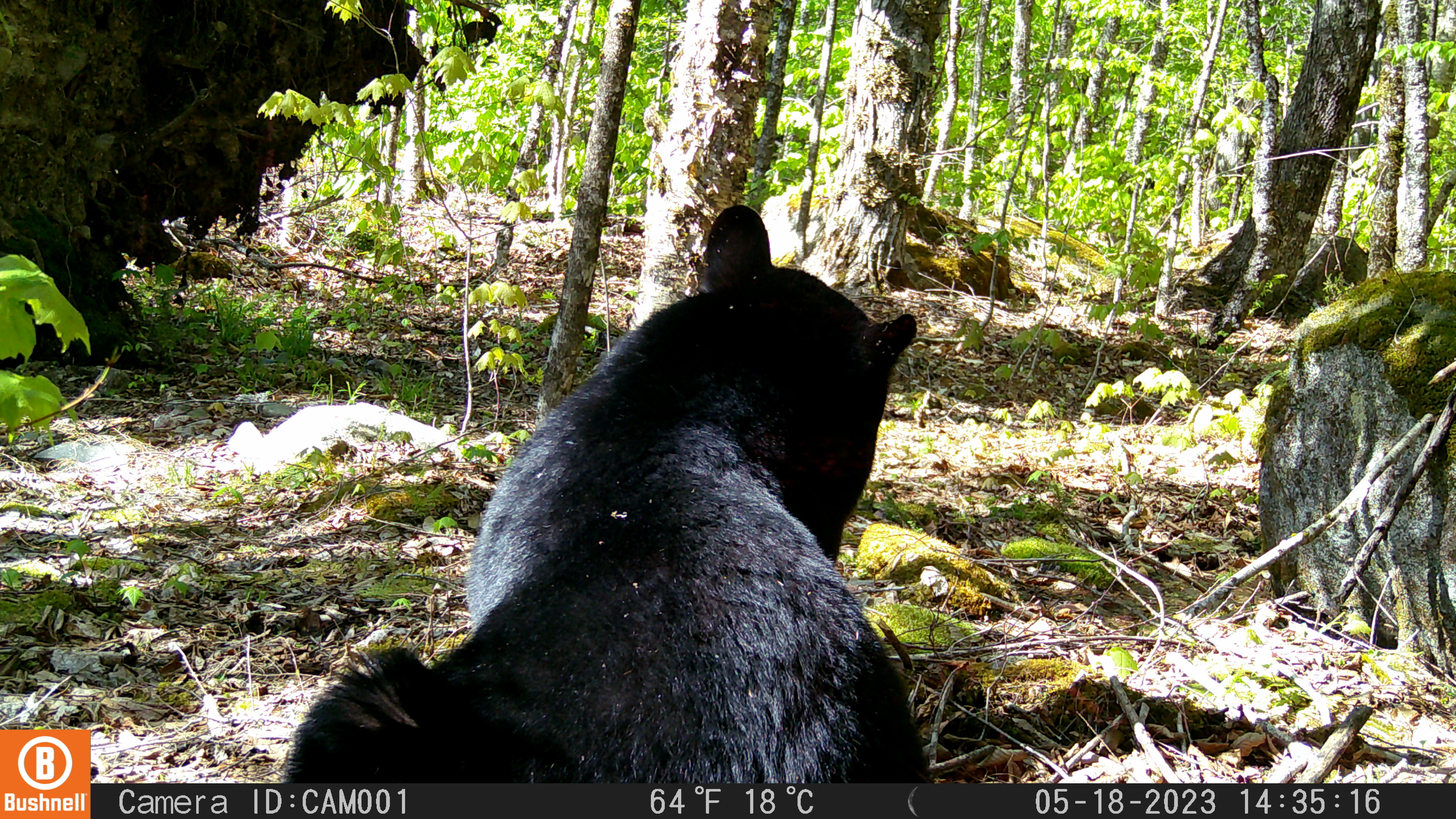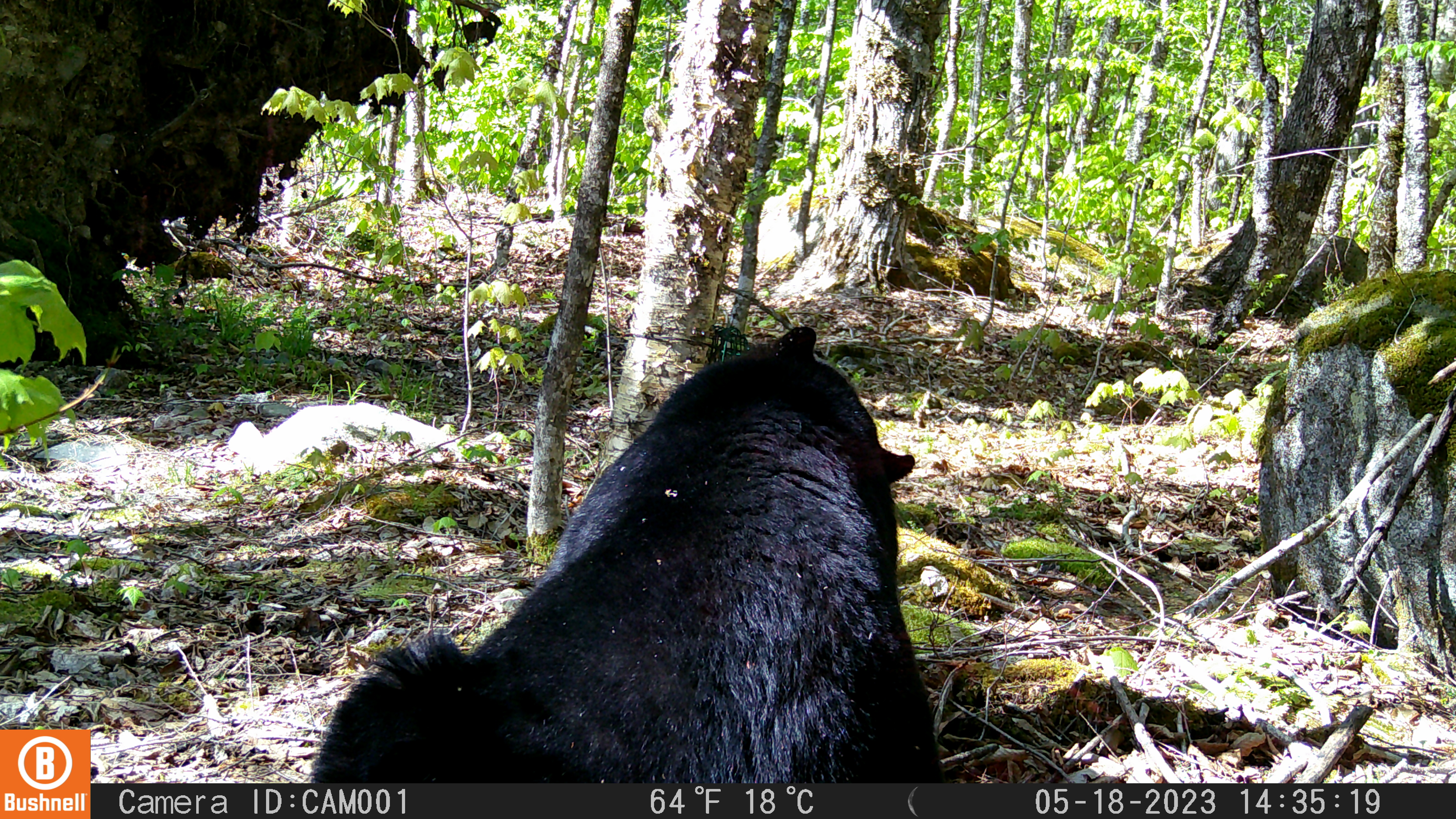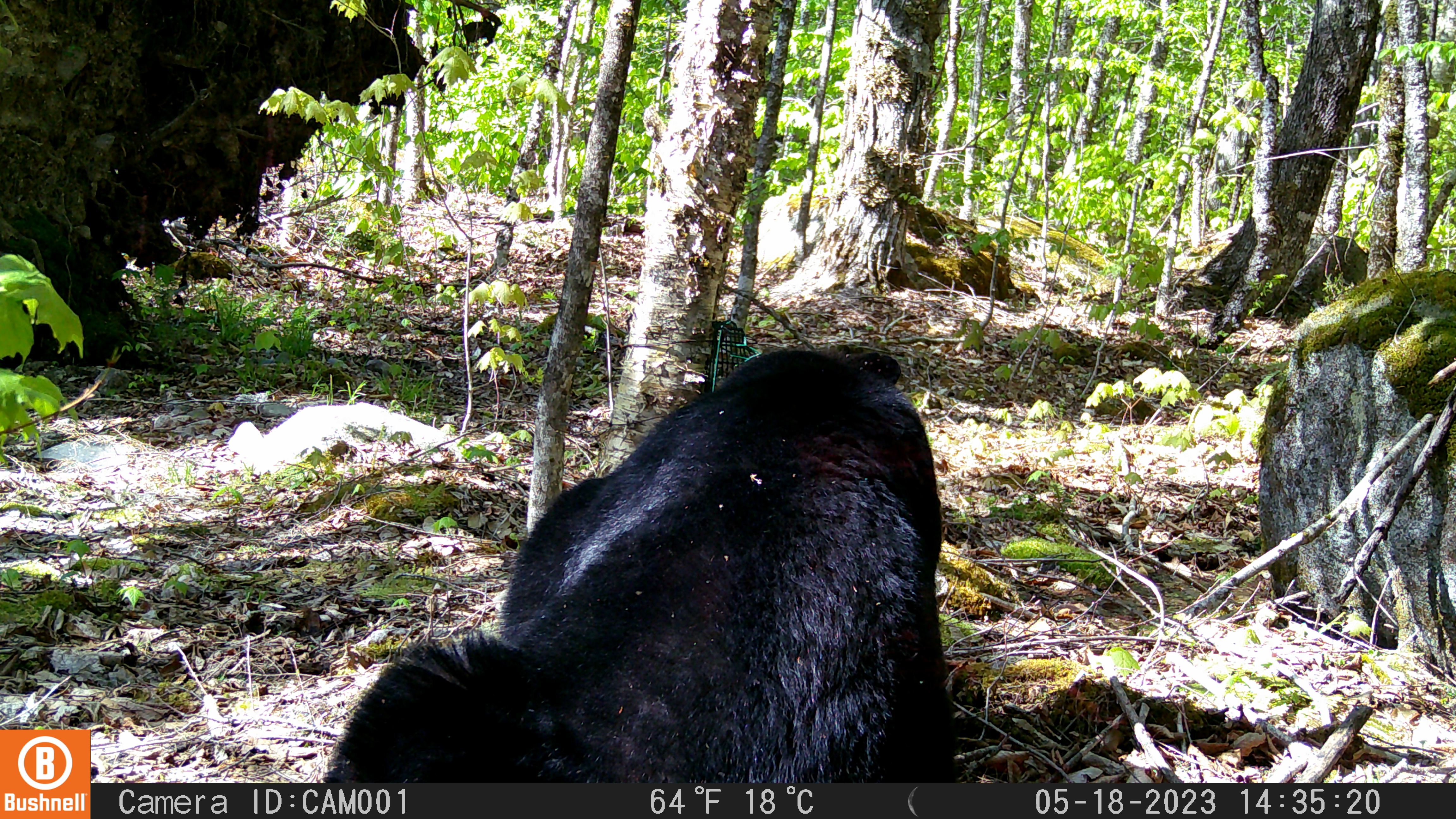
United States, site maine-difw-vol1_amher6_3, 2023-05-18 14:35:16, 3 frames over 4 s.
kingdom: Animalia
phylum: Chordata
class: Mammalia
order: Carnivora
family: Ursidae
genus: Ursus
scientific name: Ursus americanus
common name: black bear